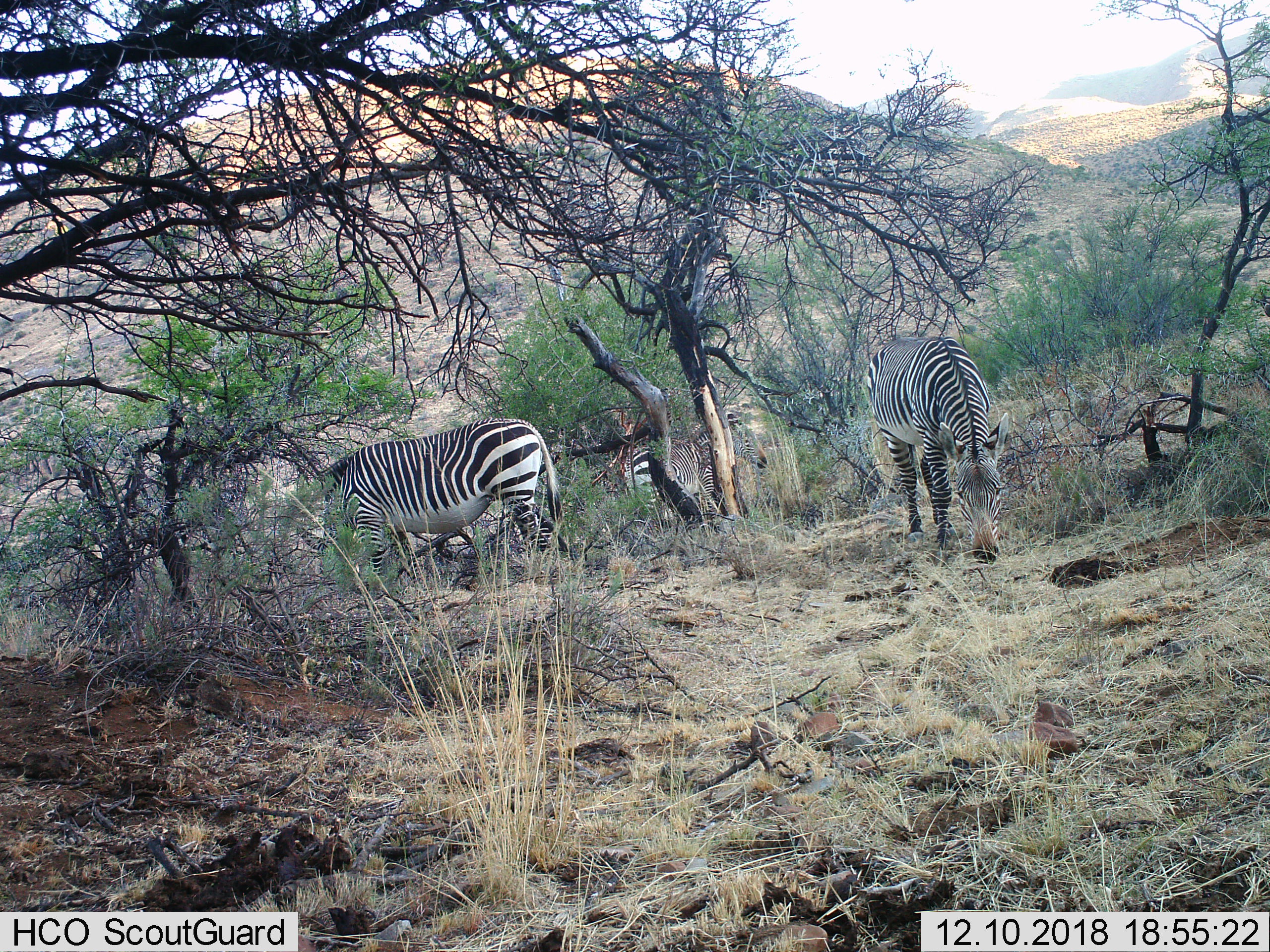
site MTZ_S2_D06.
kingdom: Animalia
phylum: Chordata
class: Mammalia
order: Perissodactyla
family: Equidae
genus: Equus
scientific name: Equus zebra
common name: mountain zebra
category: zebramountain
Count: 3.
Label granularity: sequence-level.